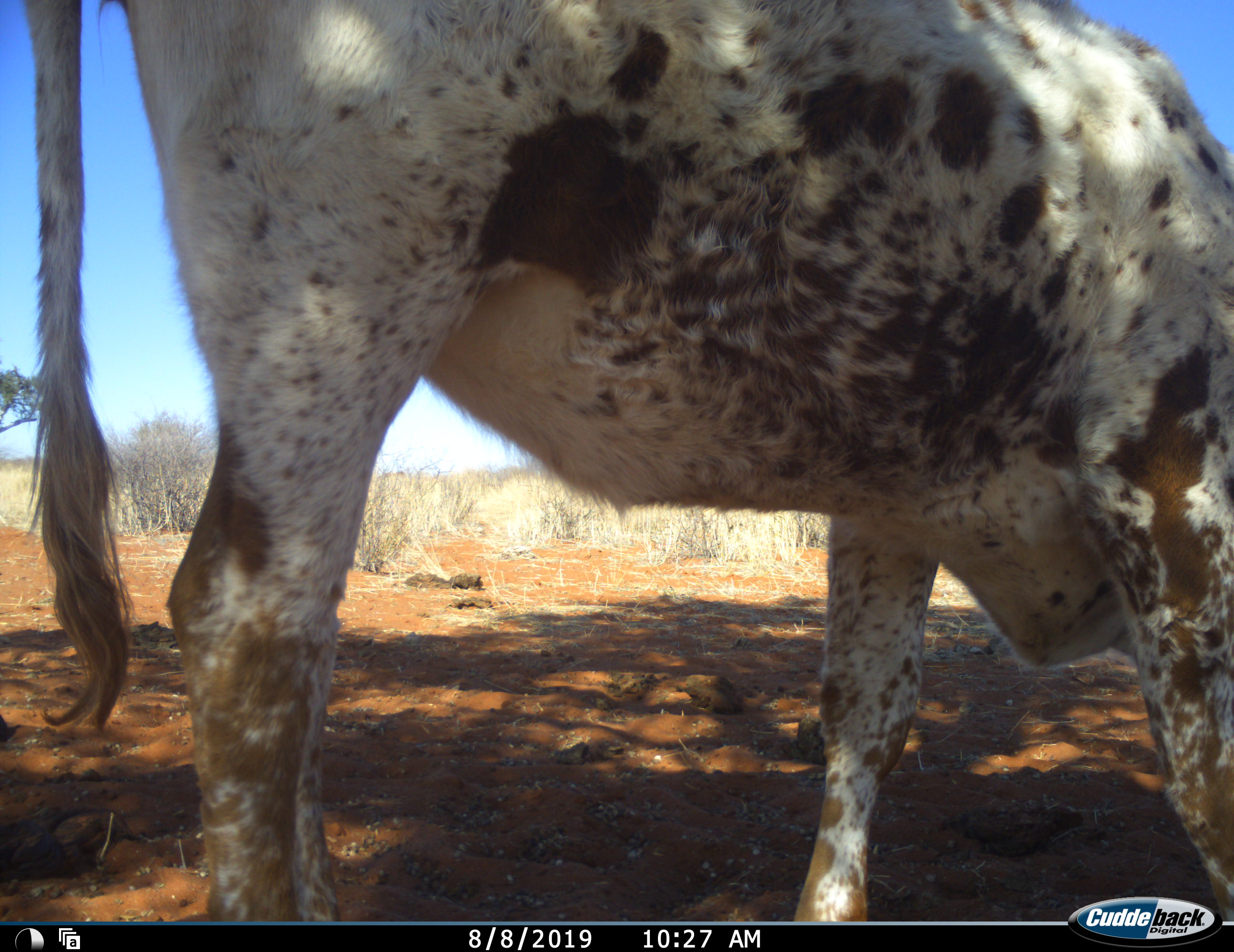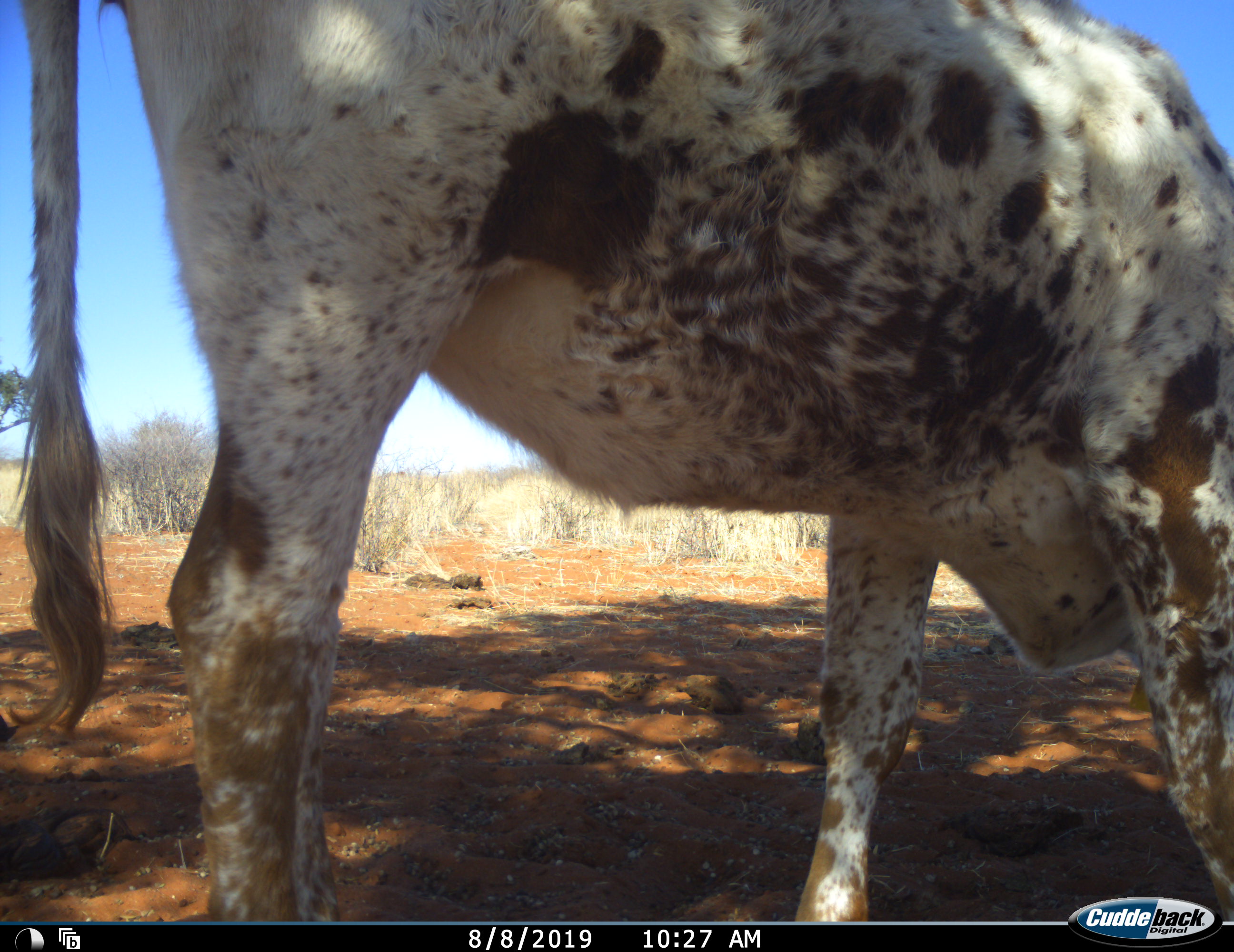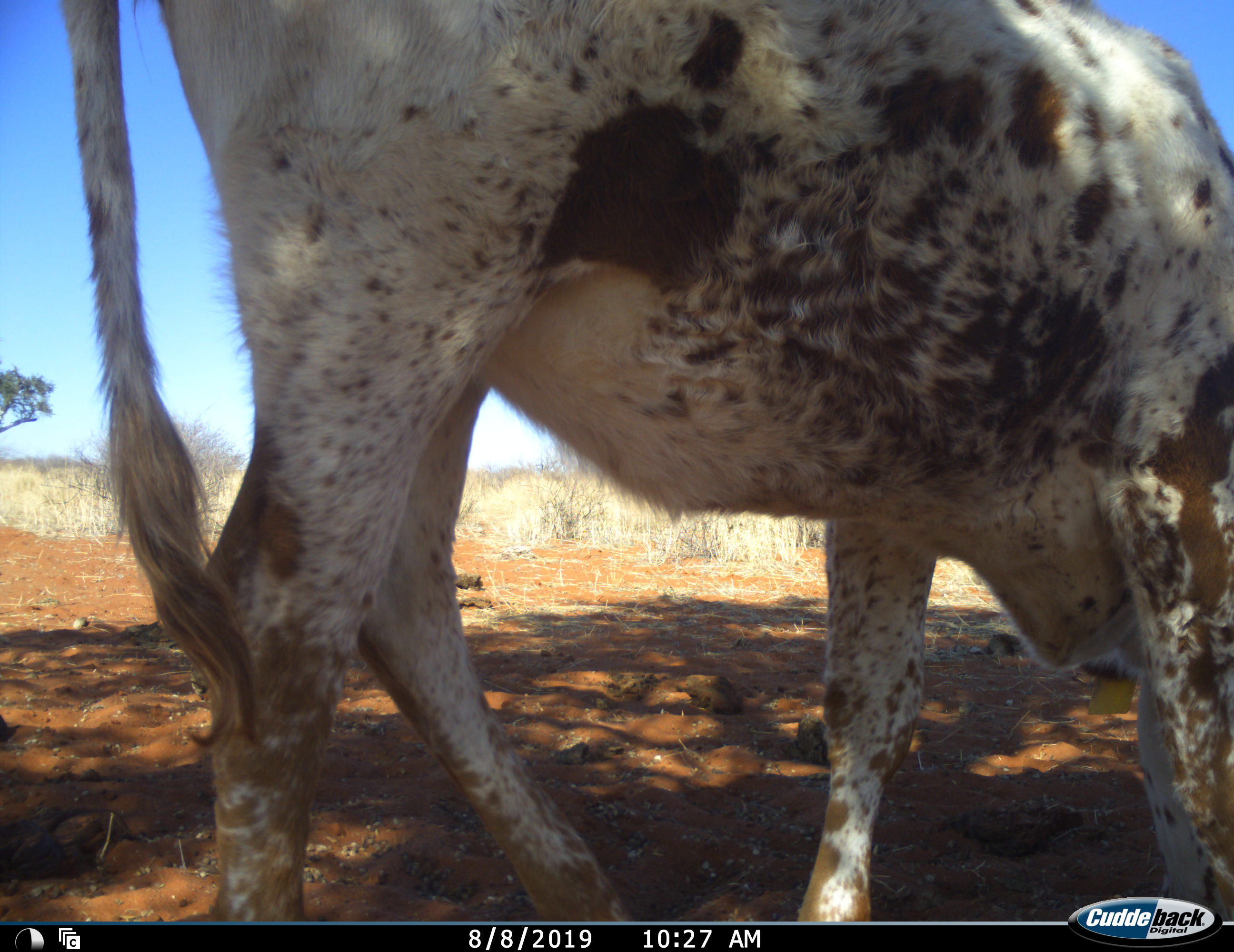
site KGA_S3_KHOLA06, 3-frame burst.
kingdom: Animalia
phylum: Chordata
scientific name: Vertebrata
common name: domestic animal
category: domesticanimal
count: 1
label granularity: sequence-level